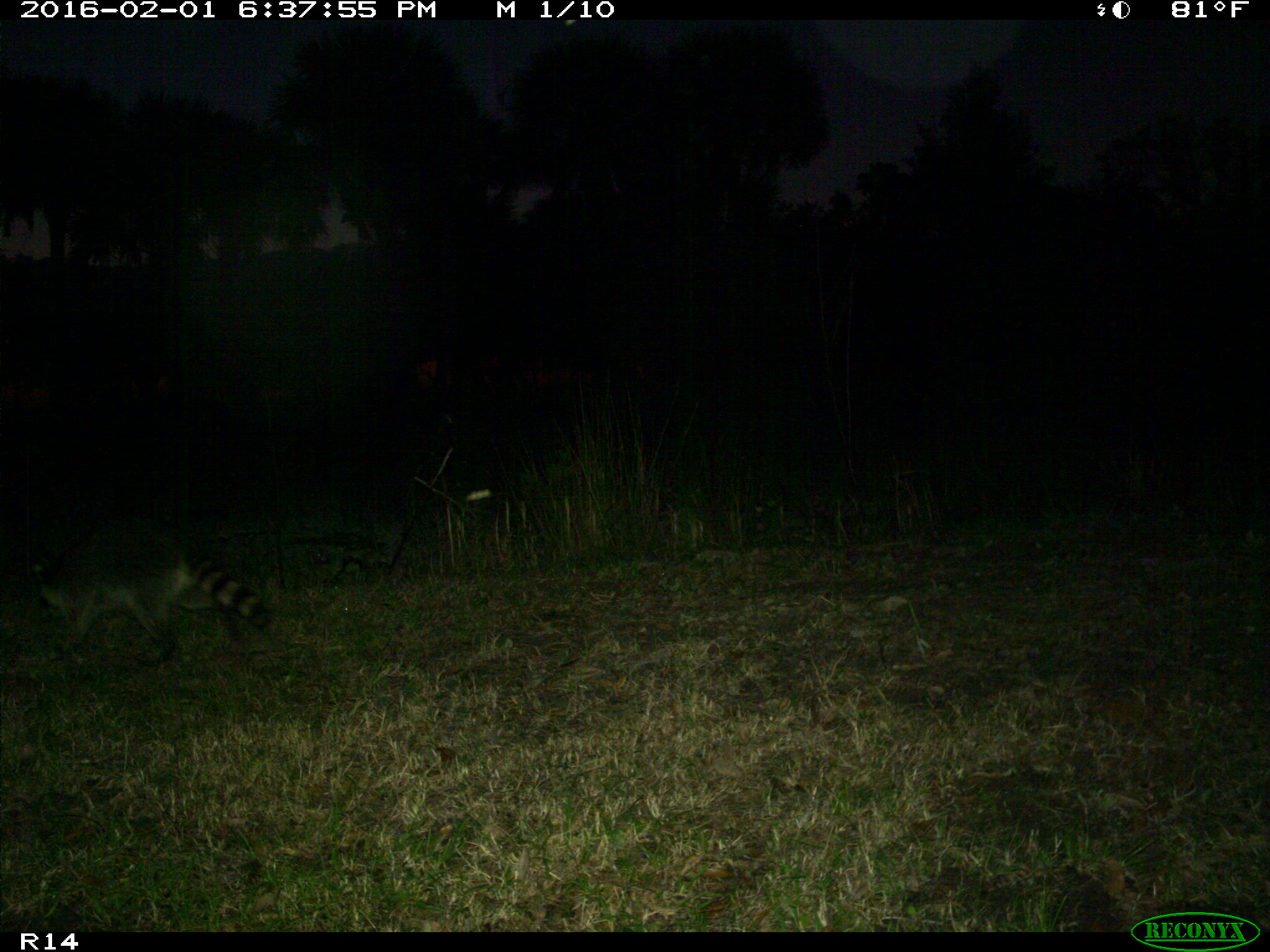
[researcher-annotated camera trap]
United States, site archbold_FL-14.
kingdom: Animalia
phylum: Chordata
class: Mammalia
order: Carnivora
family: Procyonidae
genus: Procyon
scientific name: Procyon lotor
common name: common raccoon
Procyon lotor (common raccoon).